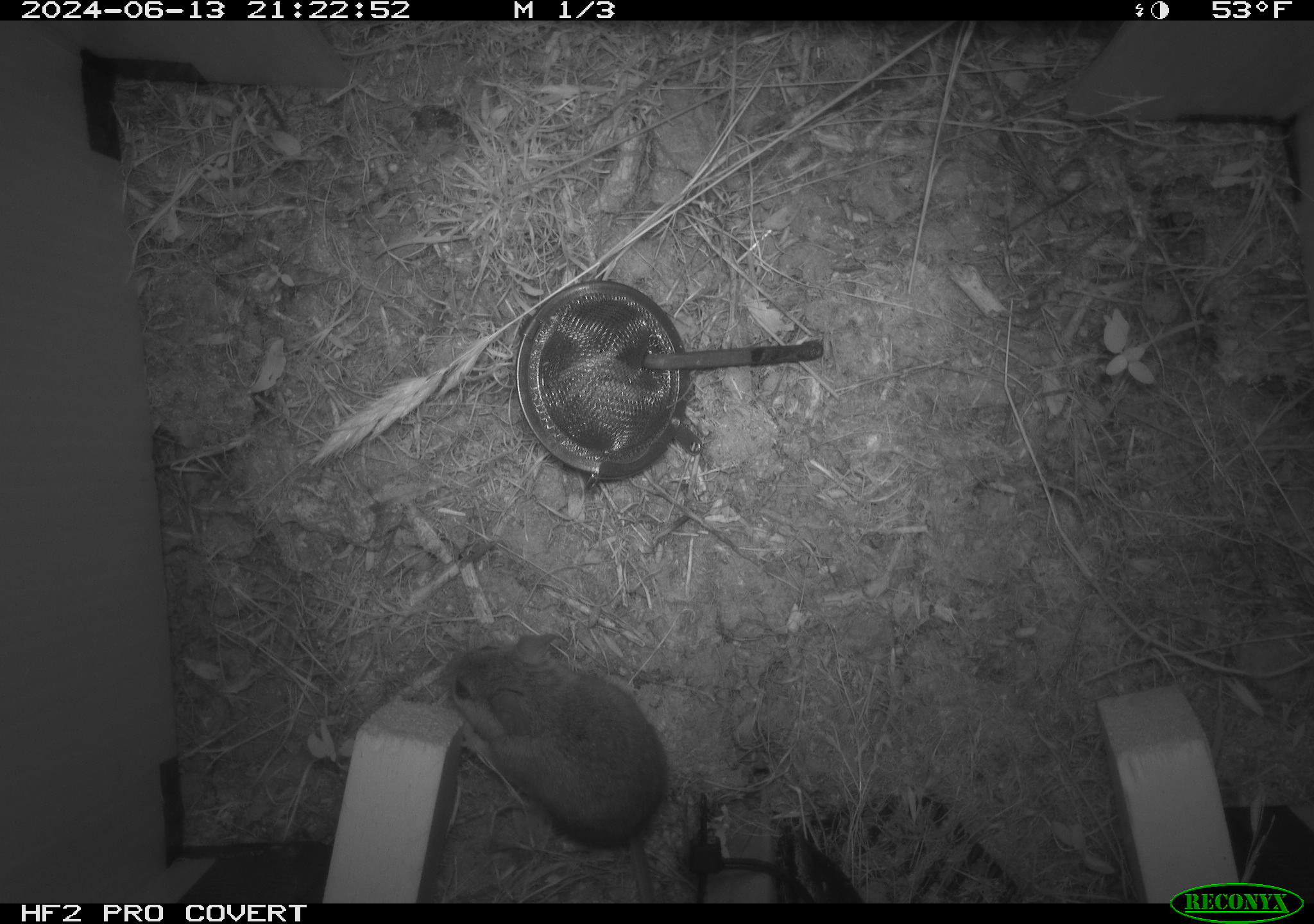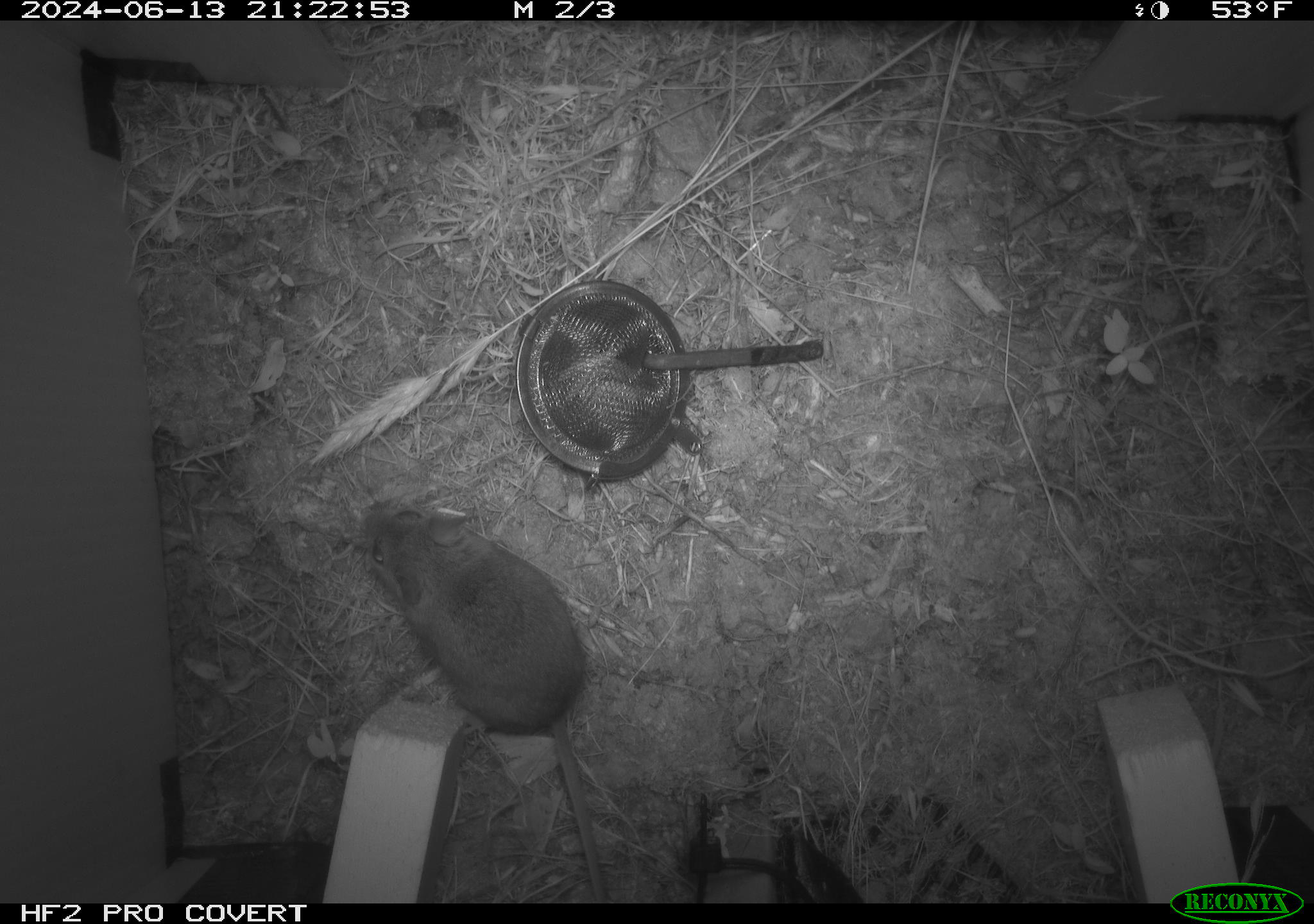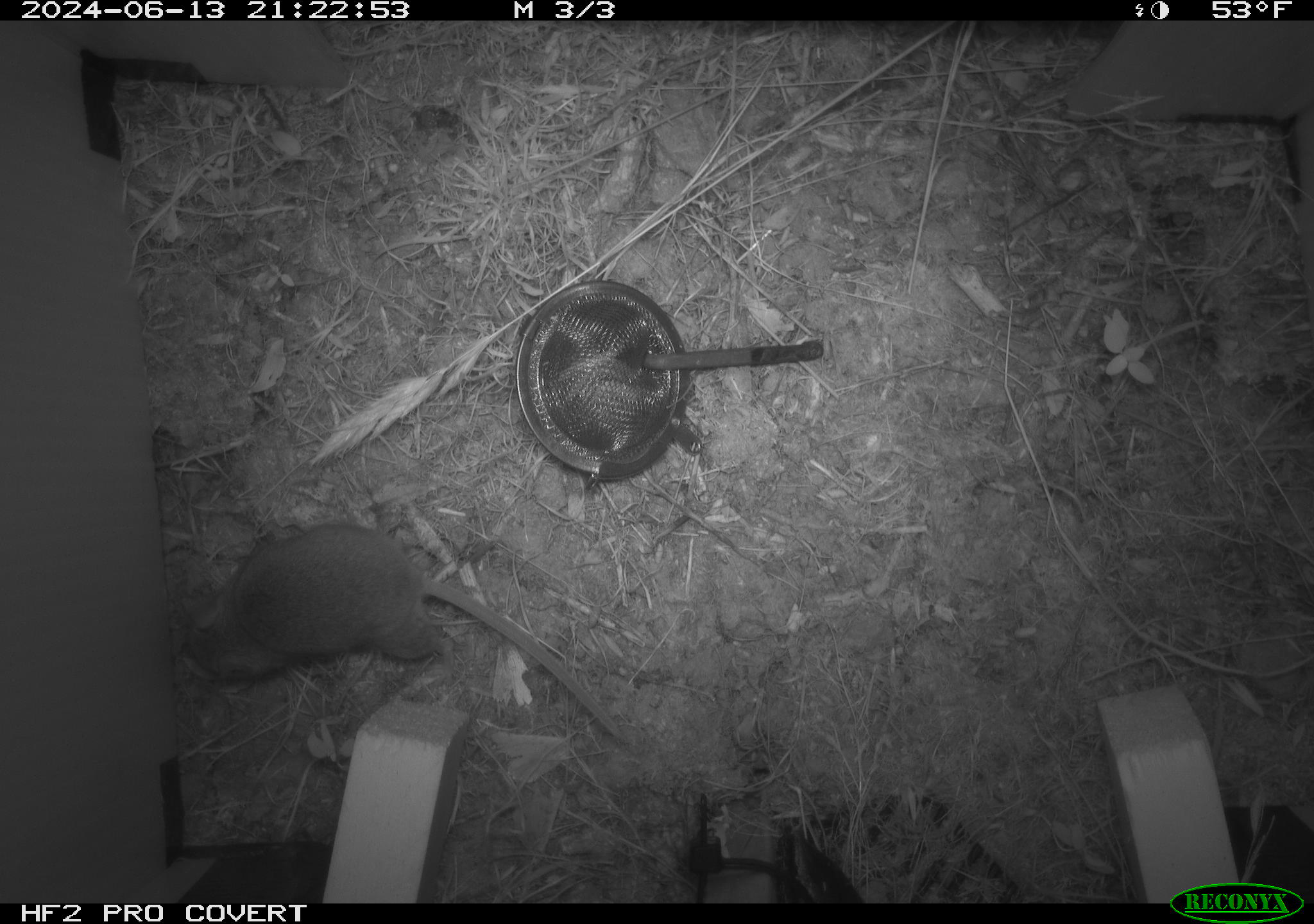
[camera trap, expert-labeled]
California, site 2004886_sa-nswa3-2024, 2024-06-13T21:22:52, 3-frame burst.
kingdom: Animalia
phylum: Chordata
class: Mammalia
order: Rodentia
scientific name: Rodentia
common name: rodent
Rodent (Rodentia).